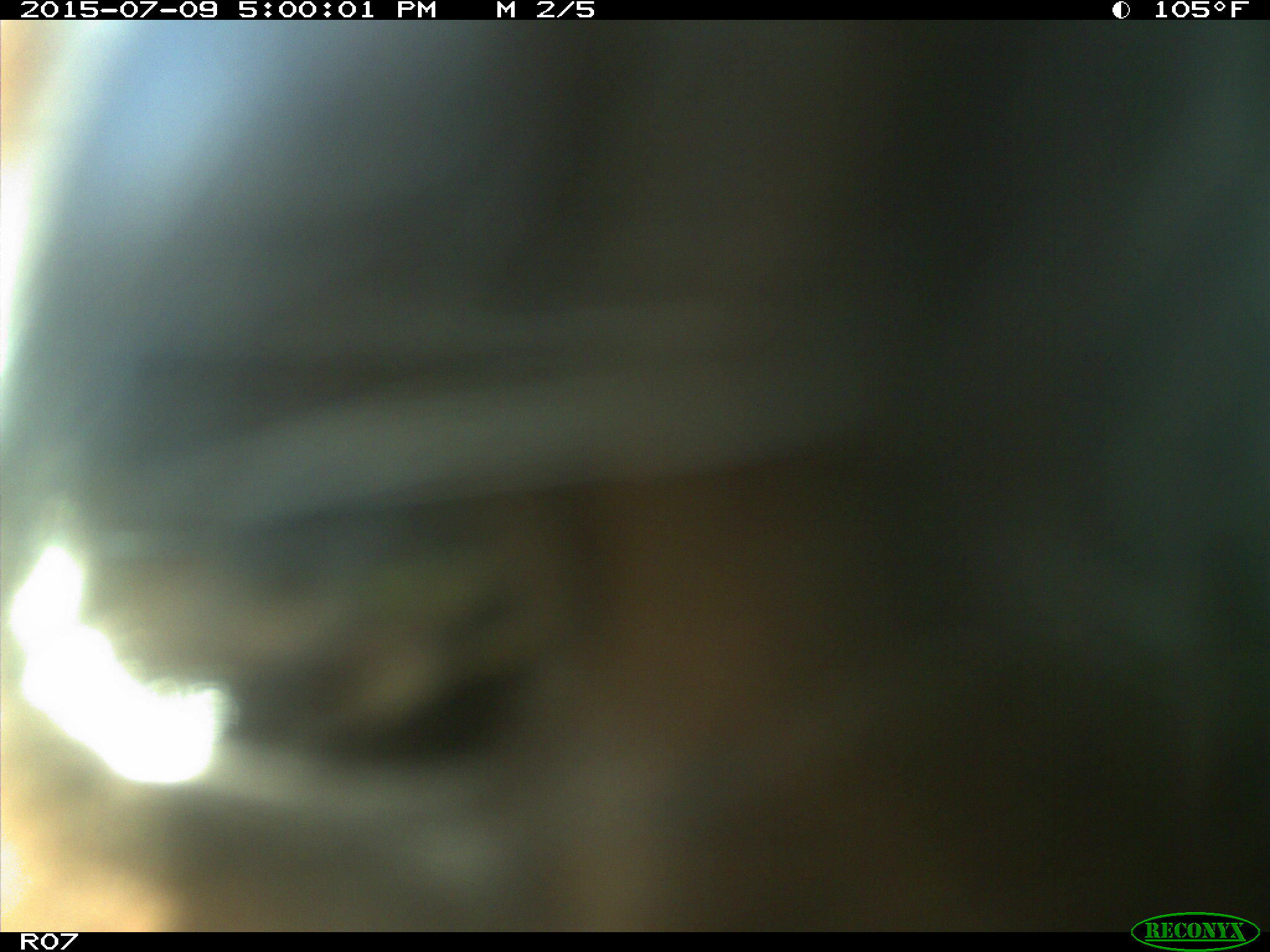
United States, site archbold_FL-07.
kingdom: Animalia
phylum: Chordata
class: Mammalia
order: Artiodactyla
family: Bovidae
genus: Bos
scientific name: Bos taurus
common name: domestic cow